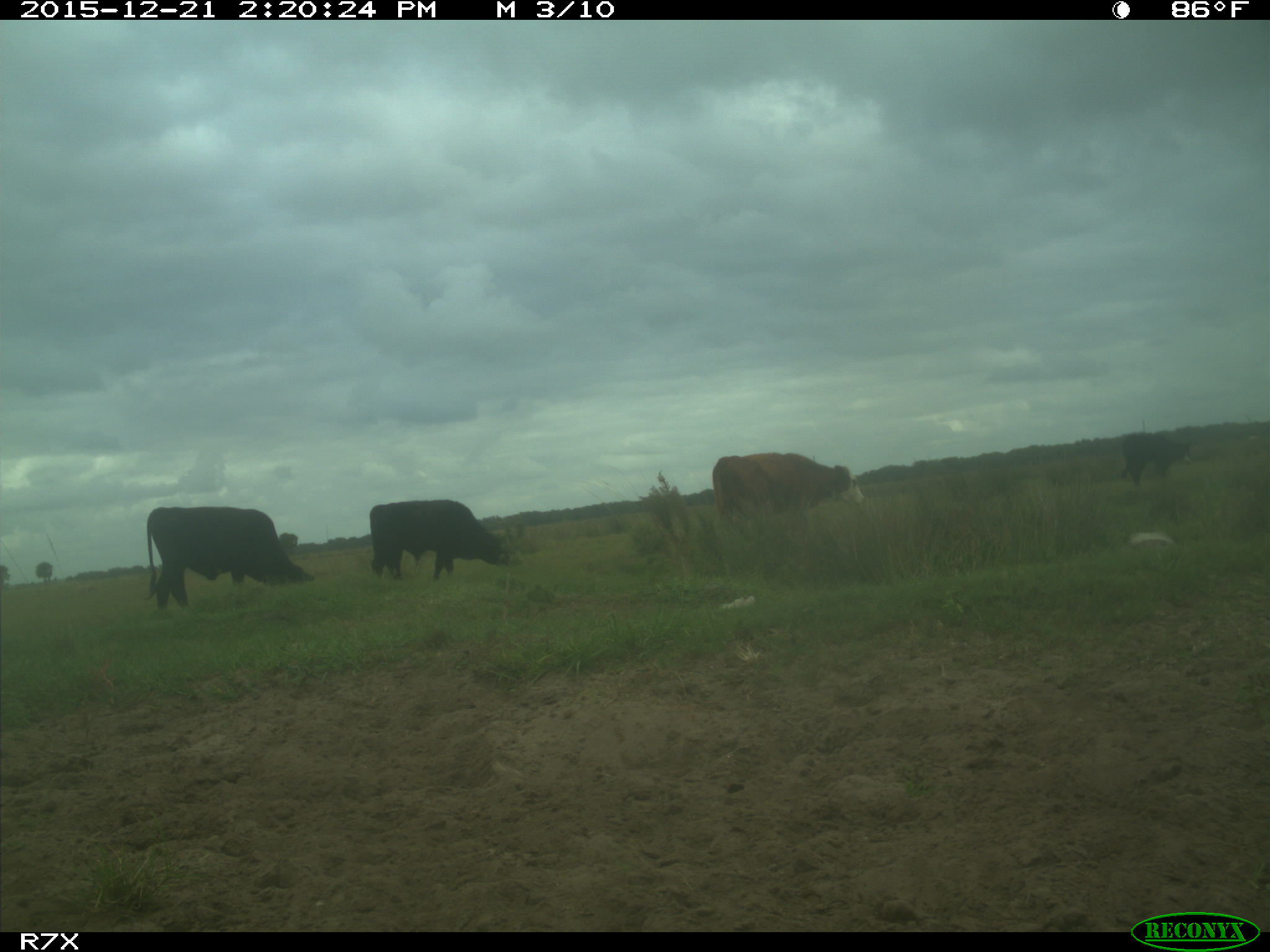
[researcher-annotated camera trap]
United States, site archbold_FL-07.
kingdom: Animalia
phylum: Chordata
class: Mammalia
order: Artiodactyla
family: Bovidae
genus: Bos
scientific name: Bos taurus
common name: domestic cow